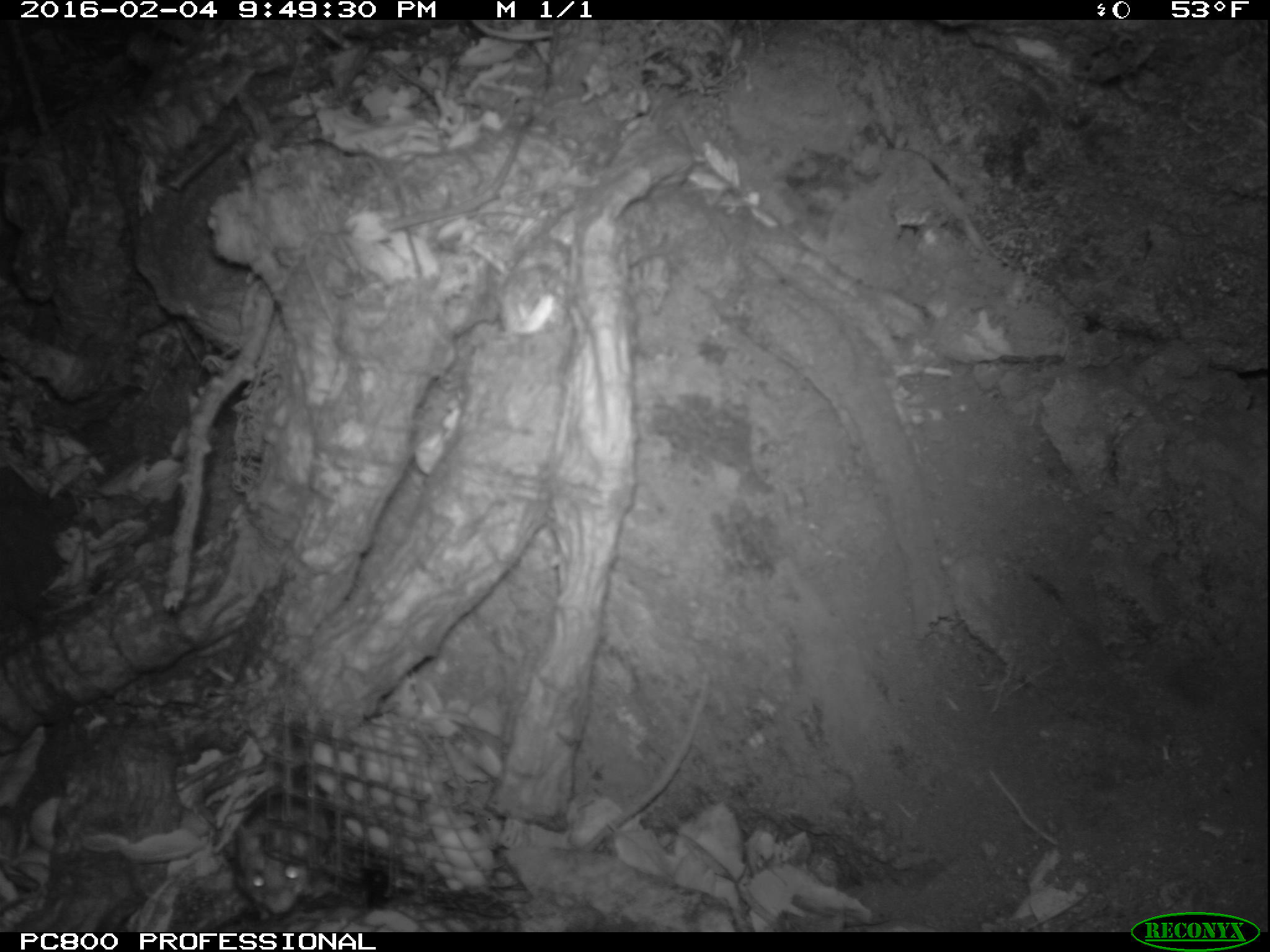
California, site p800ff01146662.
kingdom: Animalia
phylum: Chordata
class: Mammalia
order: Rodentia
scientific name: Rodentia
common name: rodent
Rodent (Rodentia).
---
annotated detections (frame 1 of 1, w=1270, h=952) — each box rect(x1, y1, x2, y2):
rodent: rect(237, 790, 334, 923)